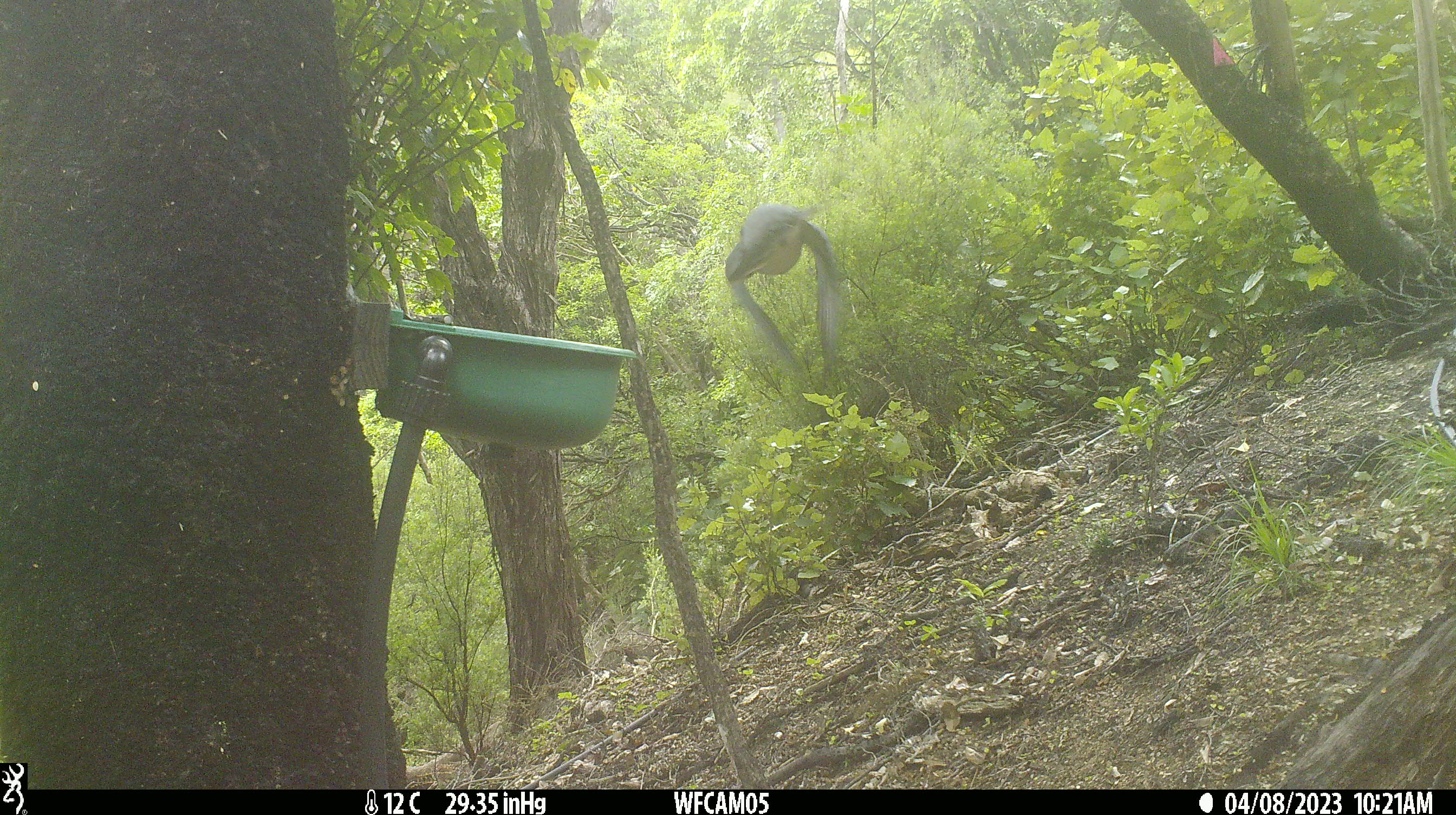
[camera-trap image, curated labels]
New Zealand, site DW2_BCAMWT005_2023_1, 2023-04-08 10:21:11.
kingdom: Animalia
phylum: Chordata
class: Aves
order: Columbiformes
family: Columbidae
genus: Hemiphaga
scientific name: Hemiphaga novaeseelandiae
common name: new zealand pigeon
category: kereru